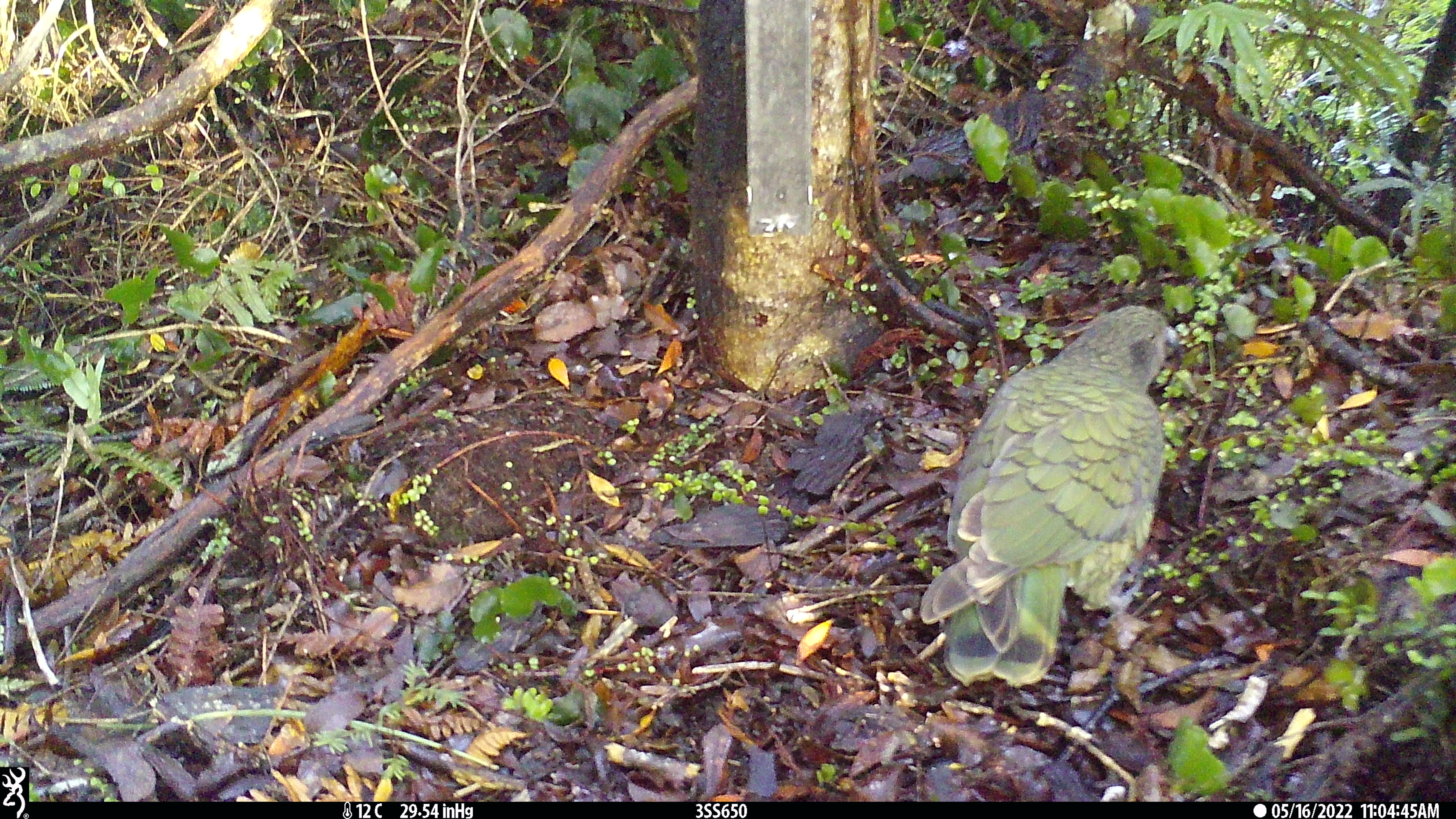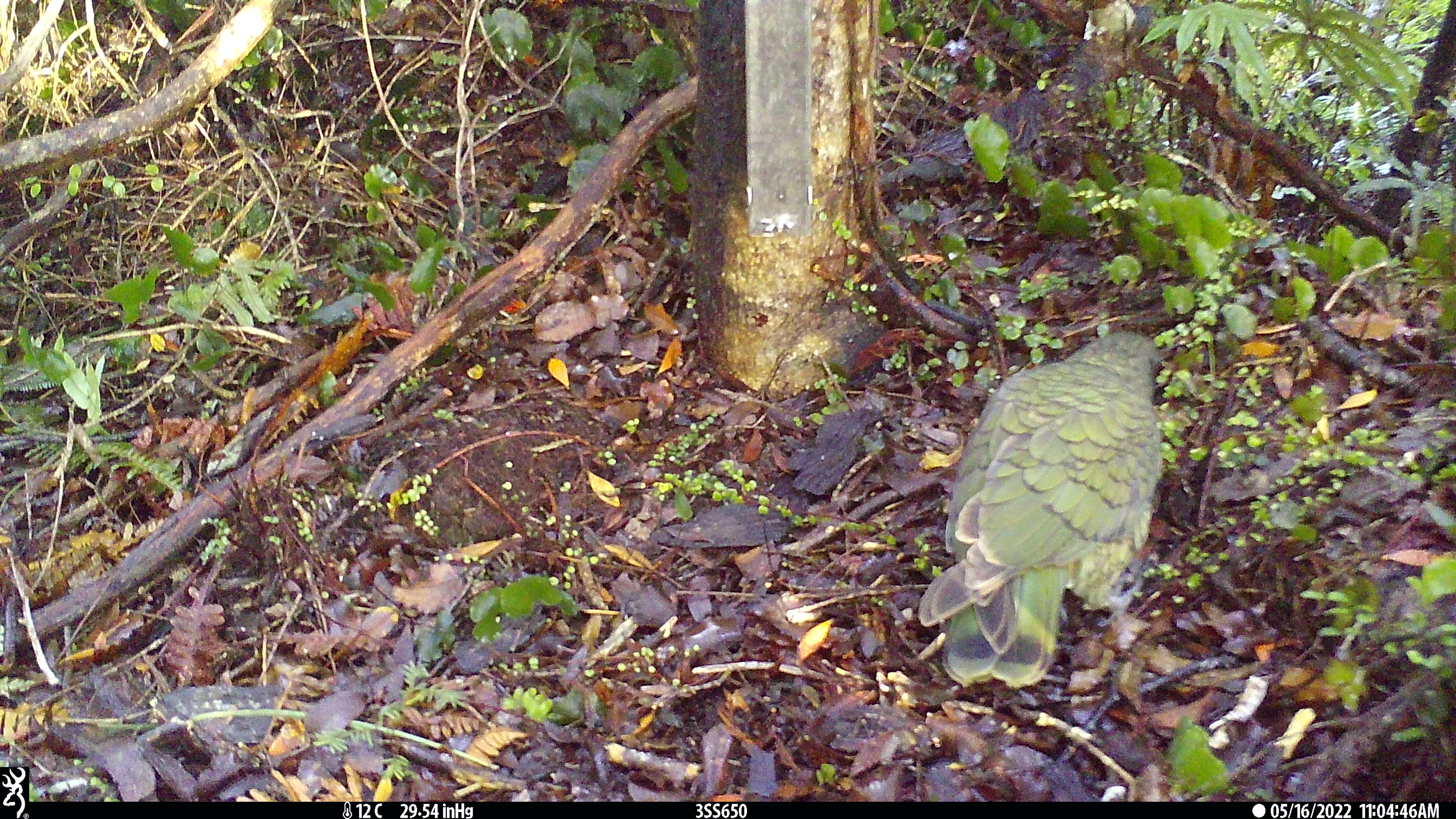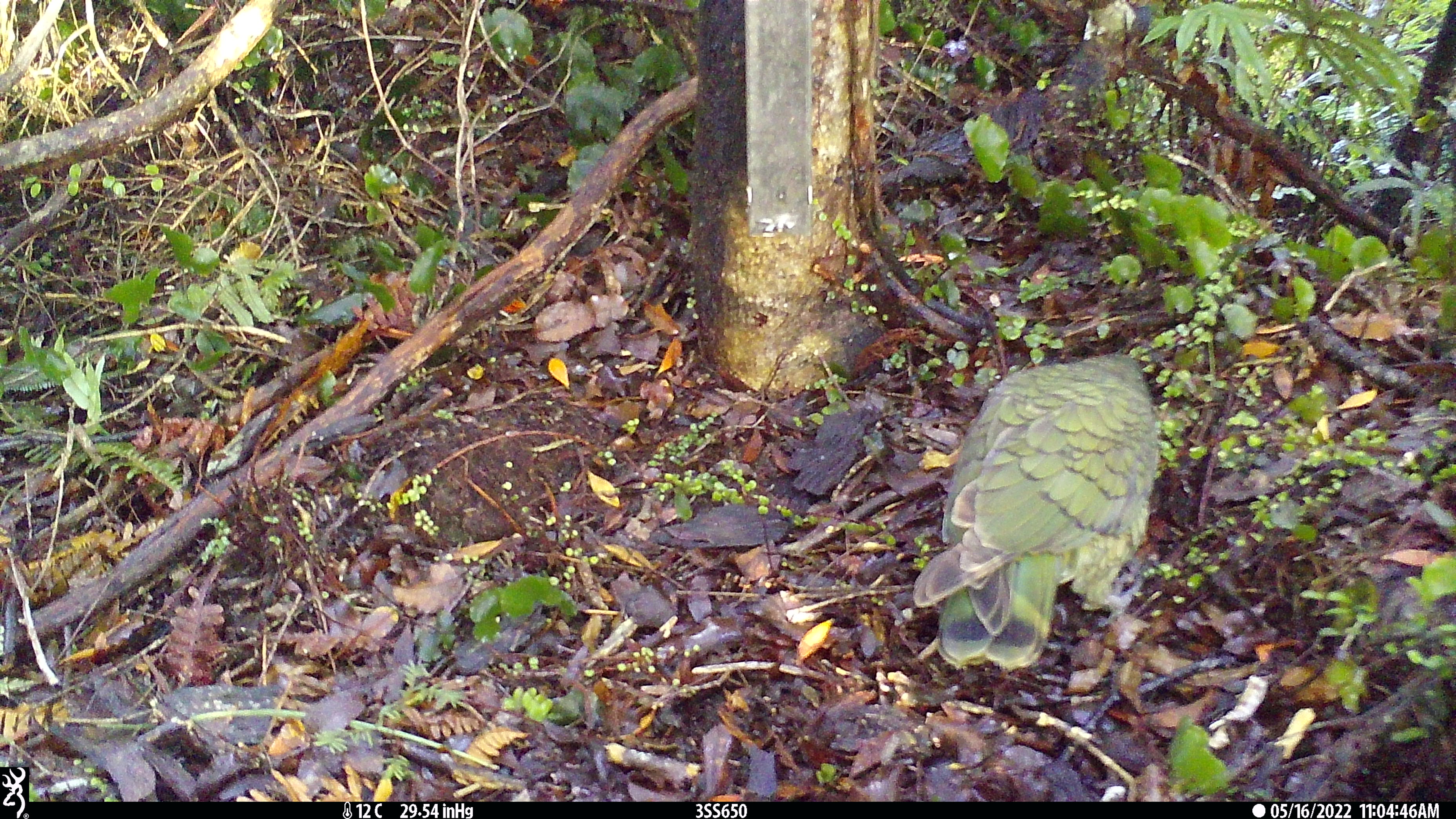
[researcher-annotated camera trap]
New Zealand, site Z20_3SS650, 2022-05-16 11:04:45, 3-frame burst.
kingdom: Animalia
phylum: Chordata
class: Aves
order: Psittaciformes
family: Strigopidae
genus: Nestor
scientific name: Nestor notabilis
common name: kea